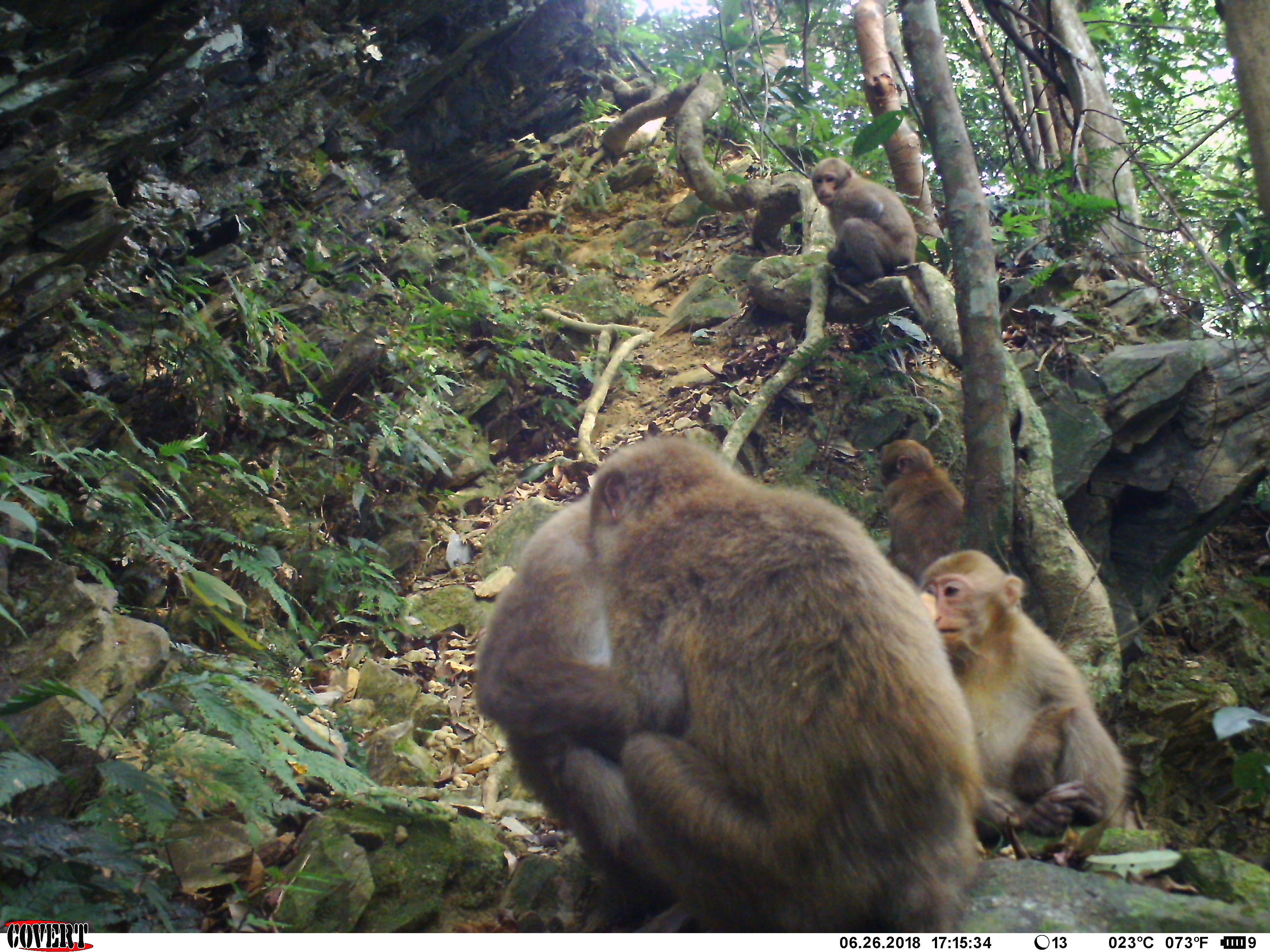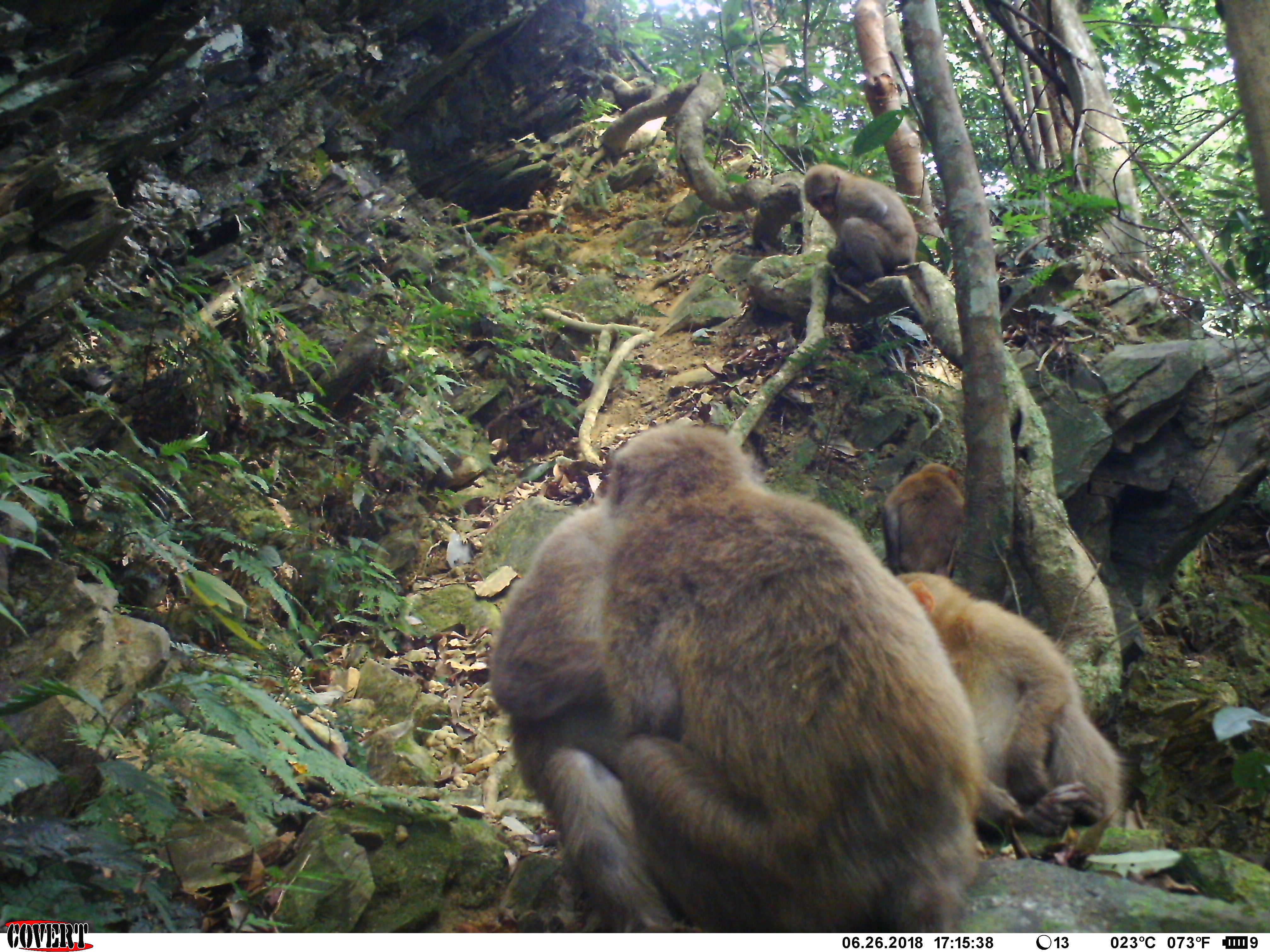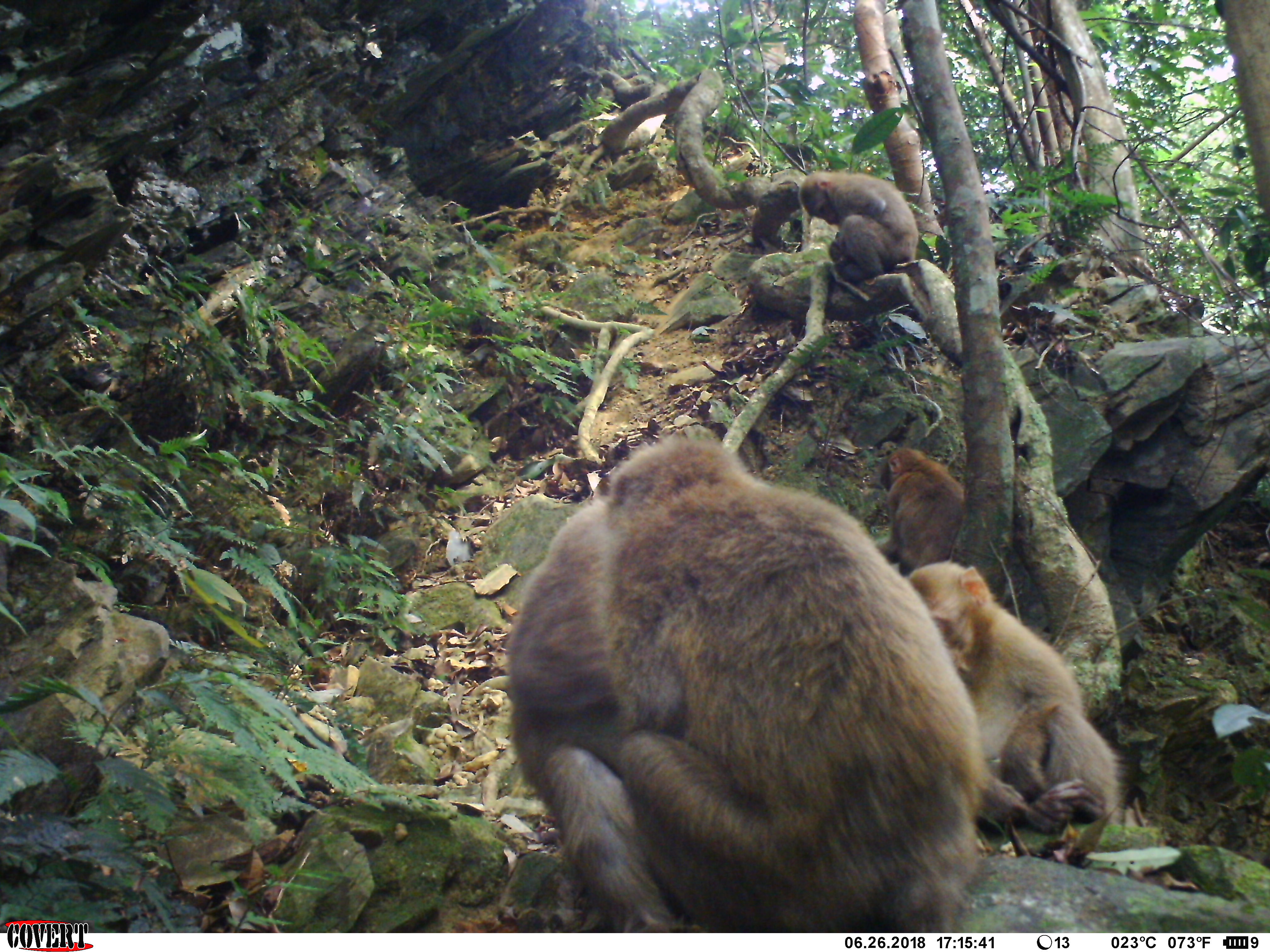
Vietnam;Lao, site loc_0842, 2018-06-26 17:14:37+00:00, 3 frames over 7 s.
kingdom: Animalia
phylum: Chordata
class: Mammalia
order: Primates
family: Cercopithecidae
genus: Macaca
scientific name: Macaca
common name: macaques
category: assam or rhesus macaque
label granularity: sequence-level